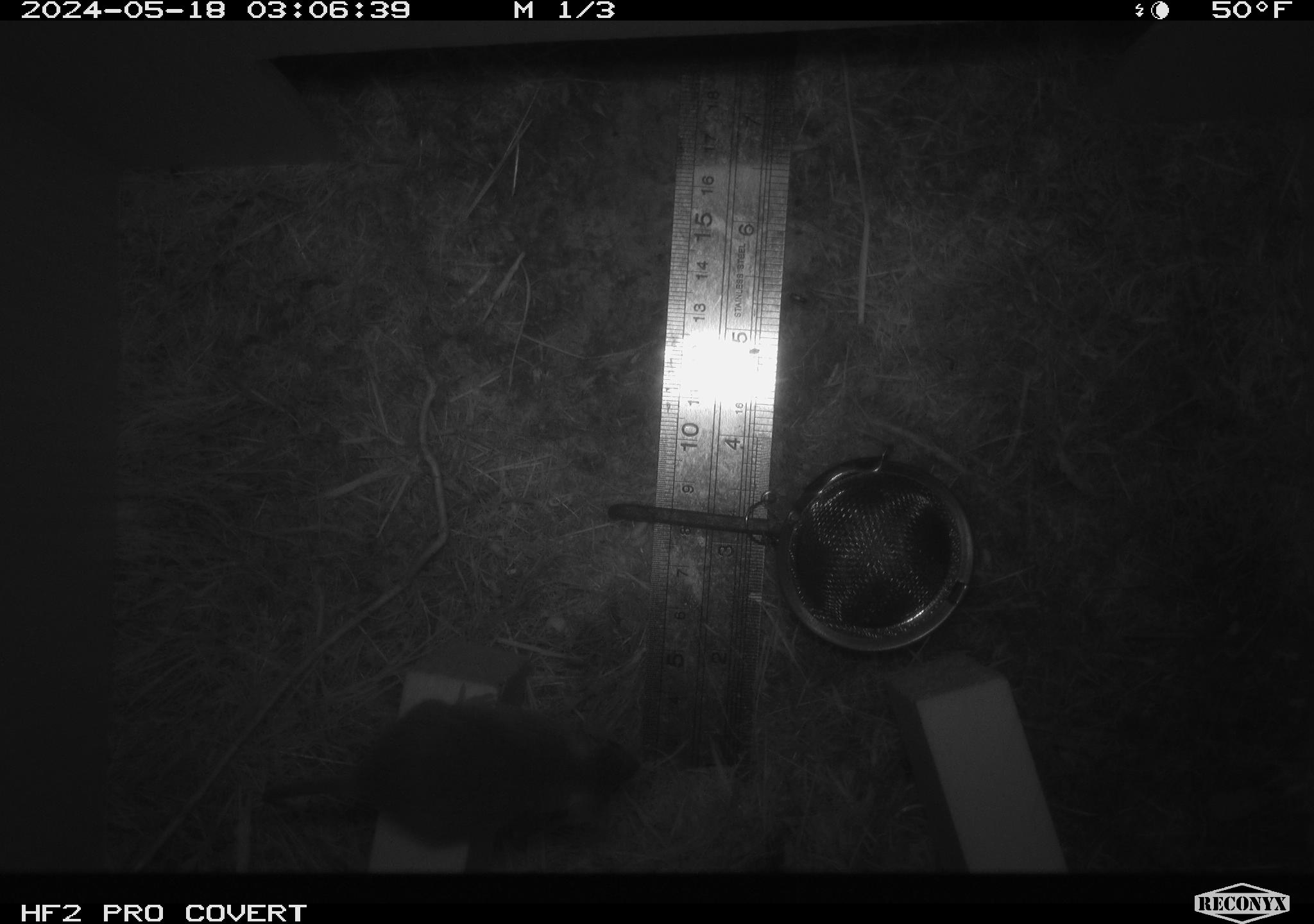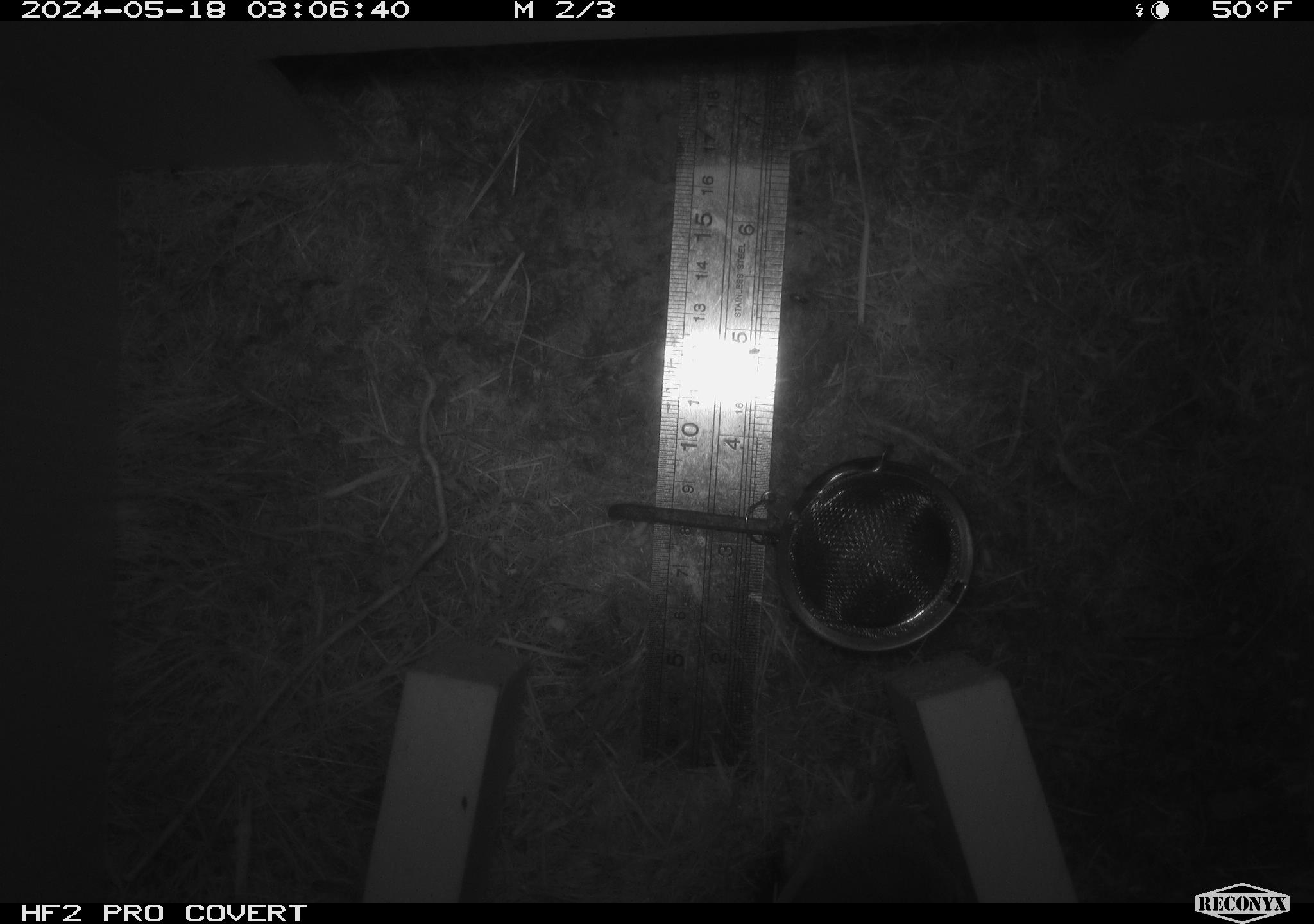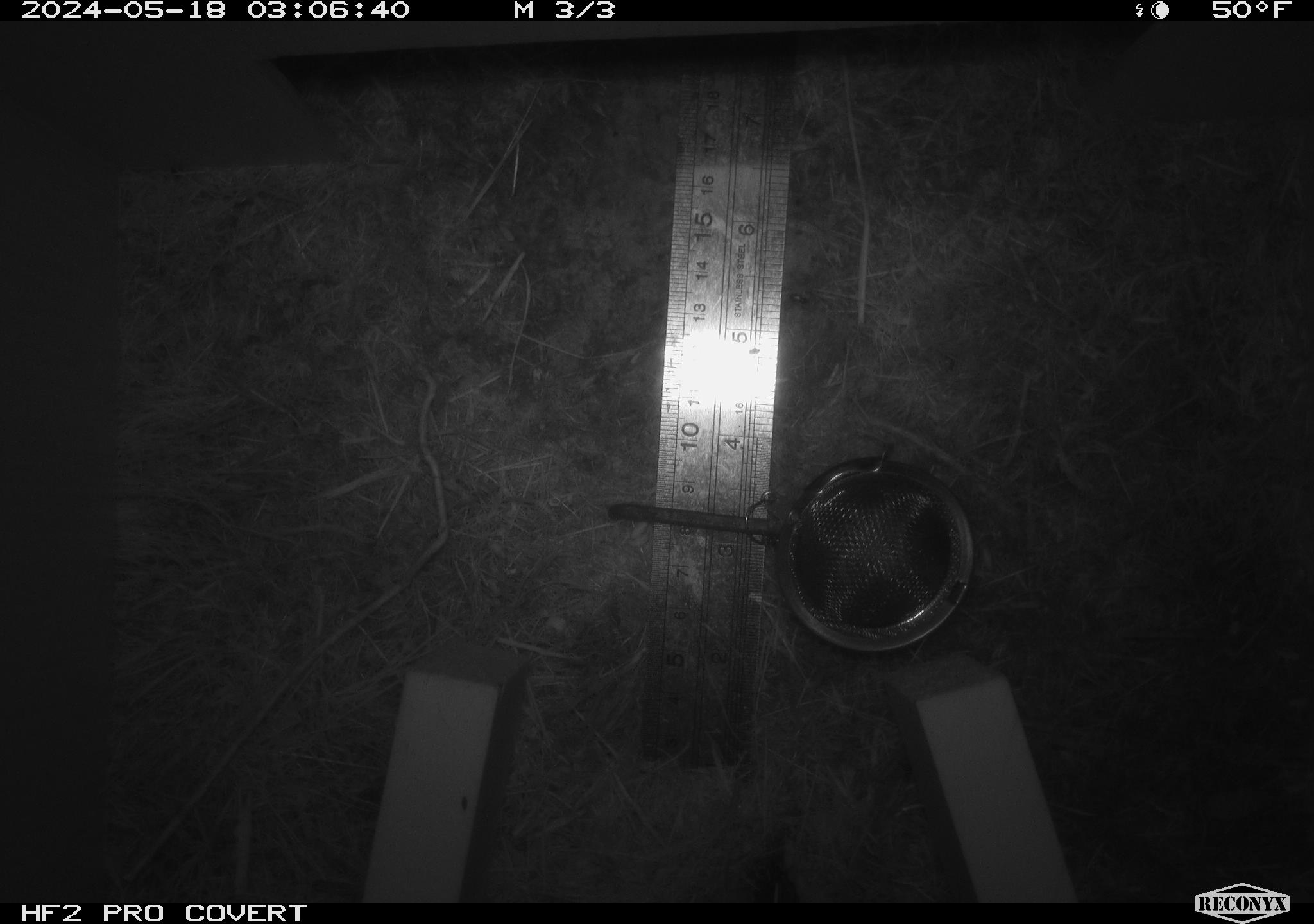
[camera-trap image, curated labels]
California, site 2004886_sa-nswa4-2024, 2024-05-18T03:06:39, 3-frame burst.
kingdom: Animalia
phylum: Chordata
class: Mammalia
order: Rodentia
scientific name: Rodentia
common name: rodent